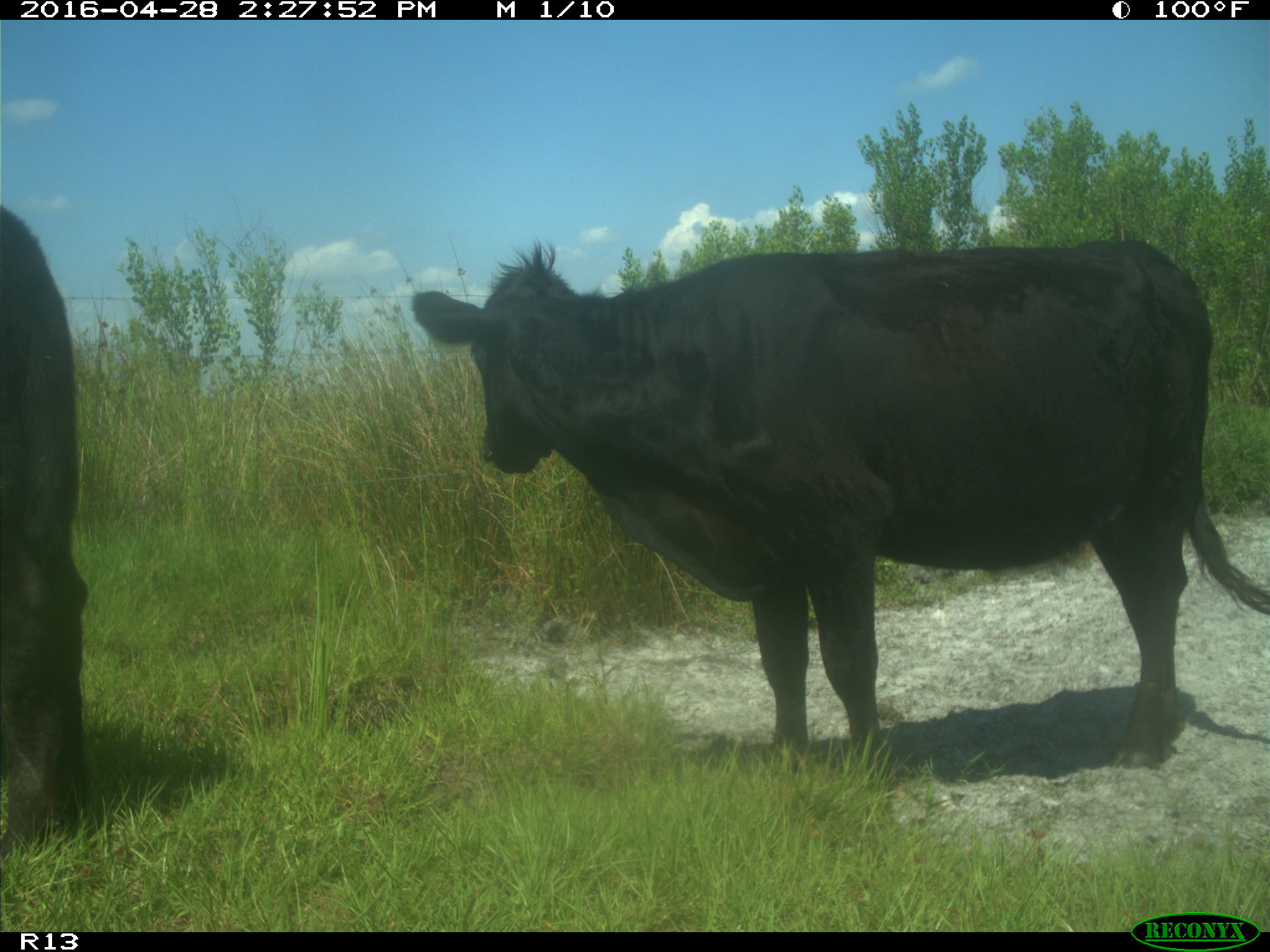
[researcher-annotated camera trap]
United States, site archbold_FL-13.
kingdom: Animalia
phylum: Chordata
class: Mammalia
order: Artiodactyla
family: Bovidae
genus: Bos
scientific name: Bos taurus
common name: domestic cow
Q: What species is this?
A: Bos taurus (domestic cow).